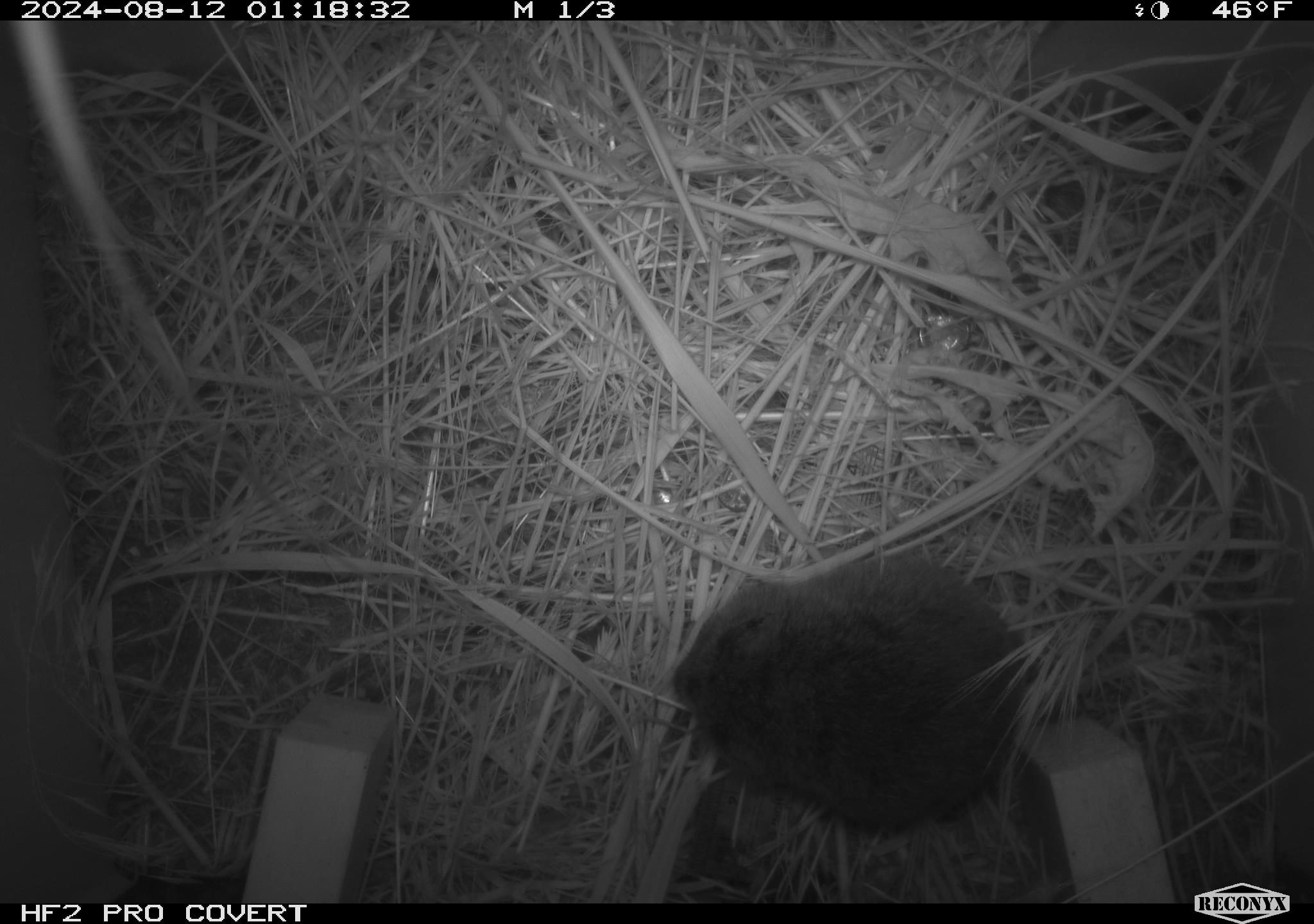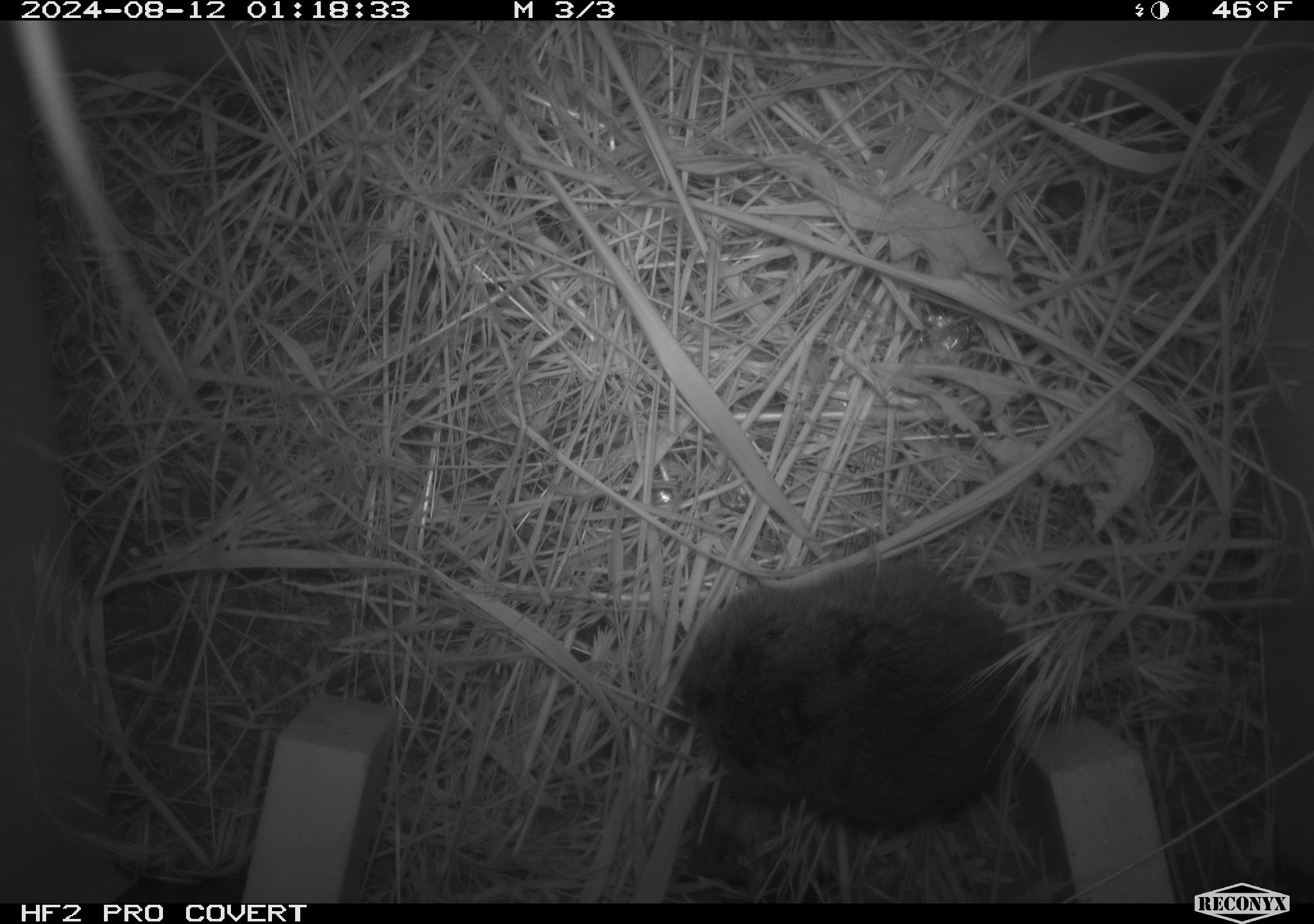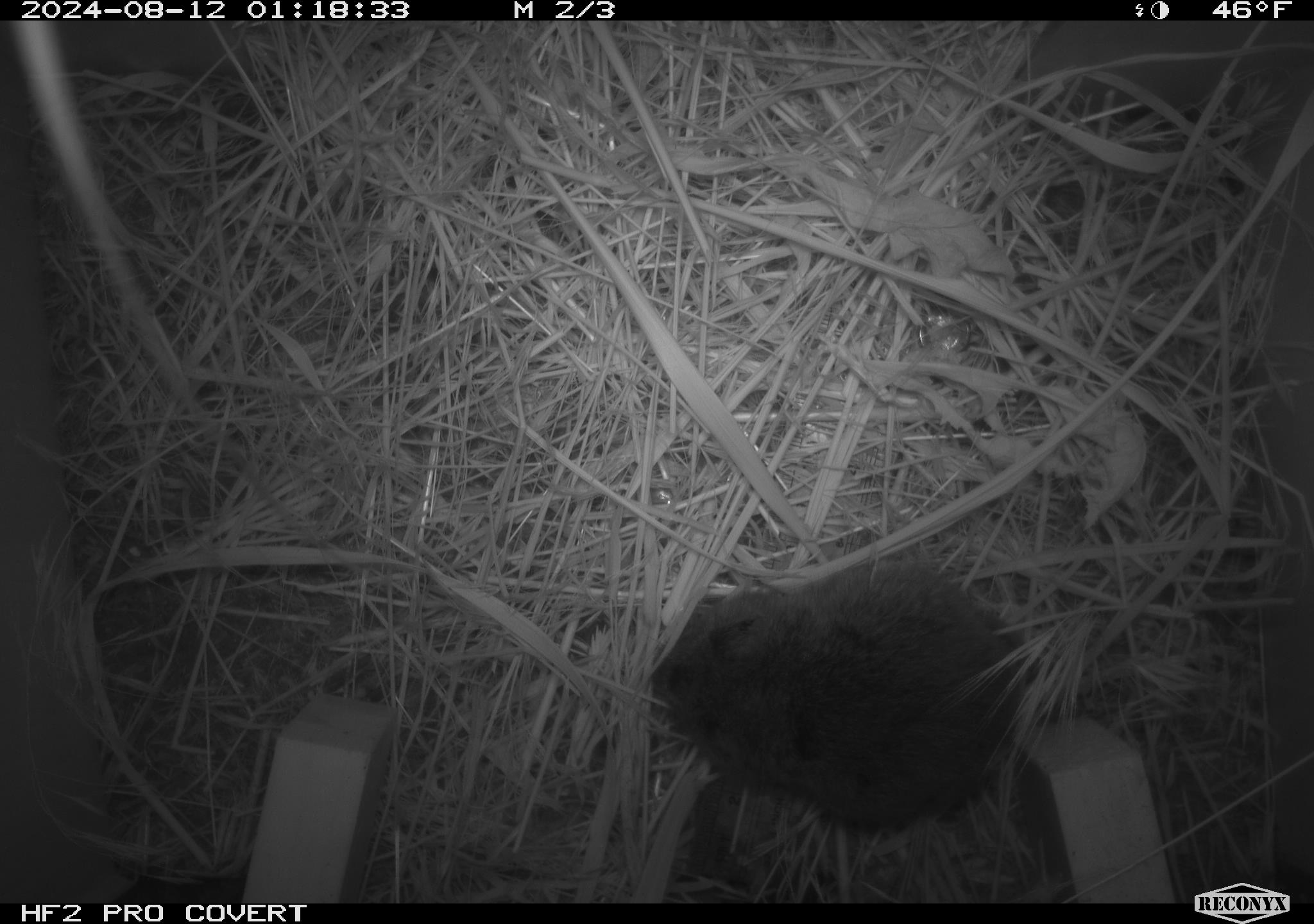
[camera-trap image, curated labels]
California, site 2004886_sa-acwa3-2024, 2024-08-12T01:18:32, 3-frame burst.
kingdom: Animalia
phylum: Chordata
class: Mammalia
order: Rodentia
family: Cricetidae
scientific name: Arvicolinae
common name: voles, lemmings, and muskrats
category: arvicolinae subfamily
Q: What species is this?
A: Arvicolinae subfamily (voles, lemmings, and muskrats) (Arvicolinae).